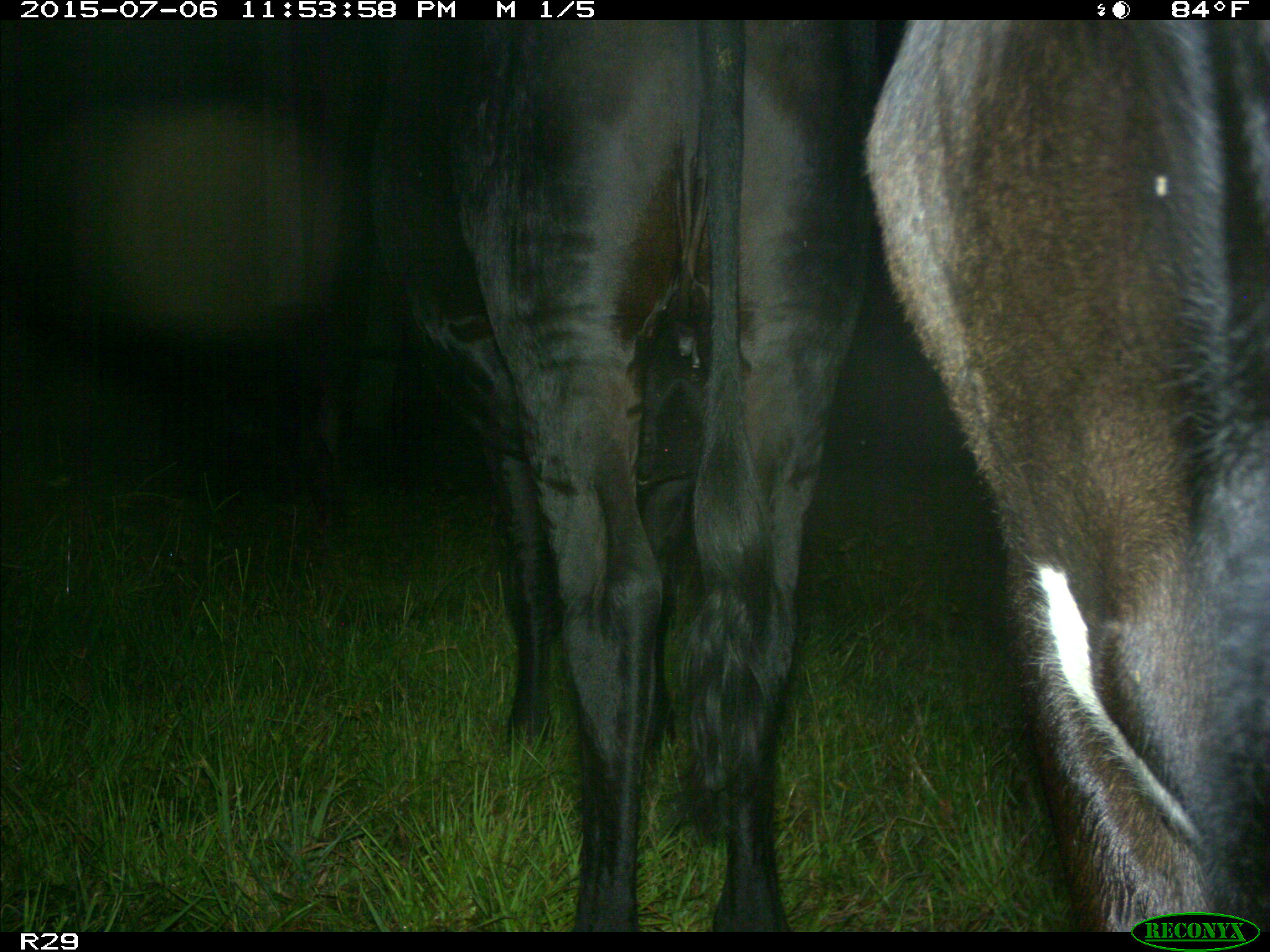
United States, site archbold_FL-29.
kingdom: Animalia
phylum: Chordata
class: Mammalia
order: Artiodactyla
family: Bovidae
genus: Bos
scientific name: Bos taurus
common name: domestic cow